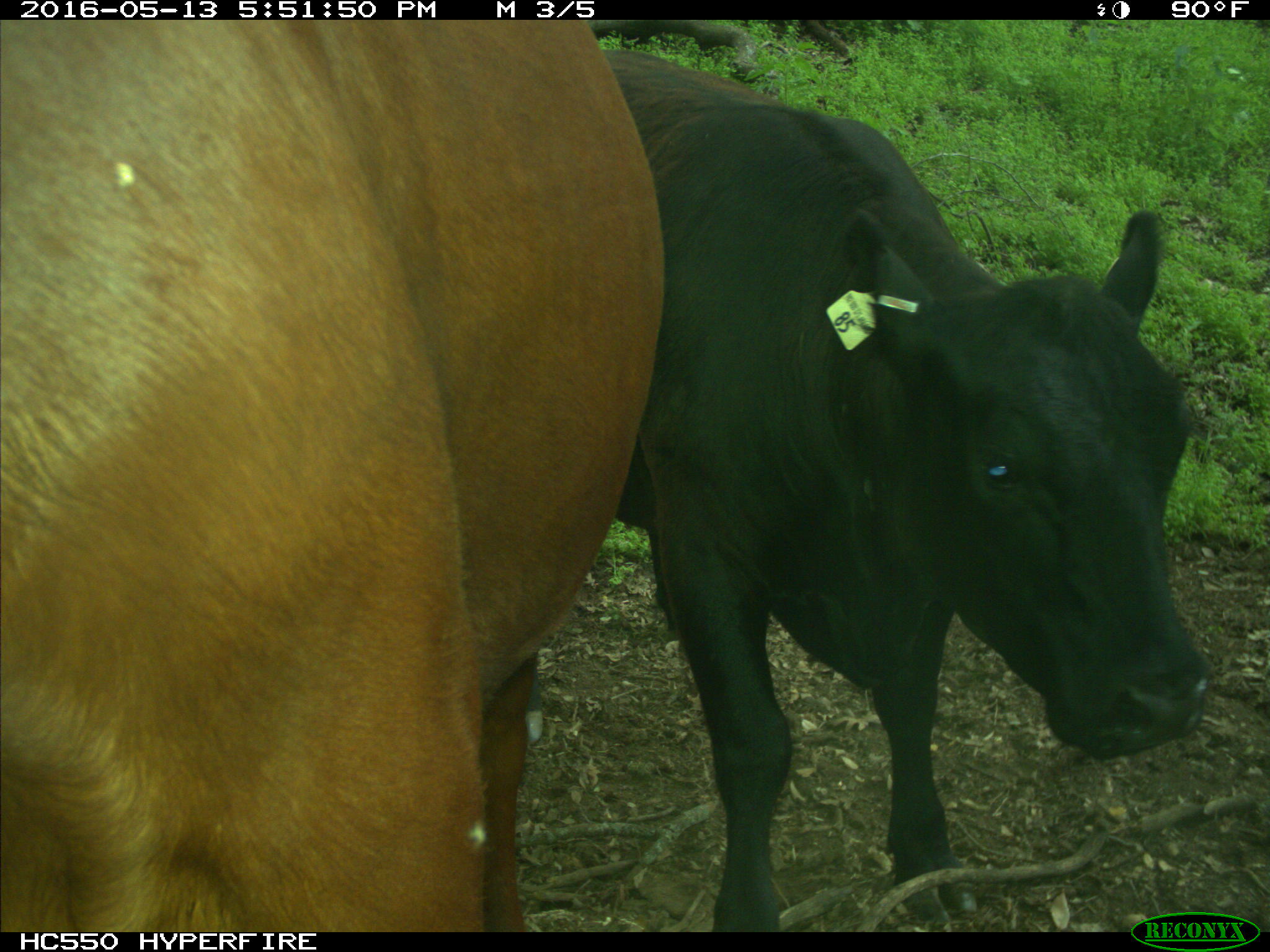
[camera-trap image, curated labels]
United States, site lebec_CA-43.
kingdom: Animalia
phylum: Chordata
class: Mammalia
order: Artiodactyla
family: Bovidae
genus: Bos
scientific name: Bos taurus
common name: domestic cow